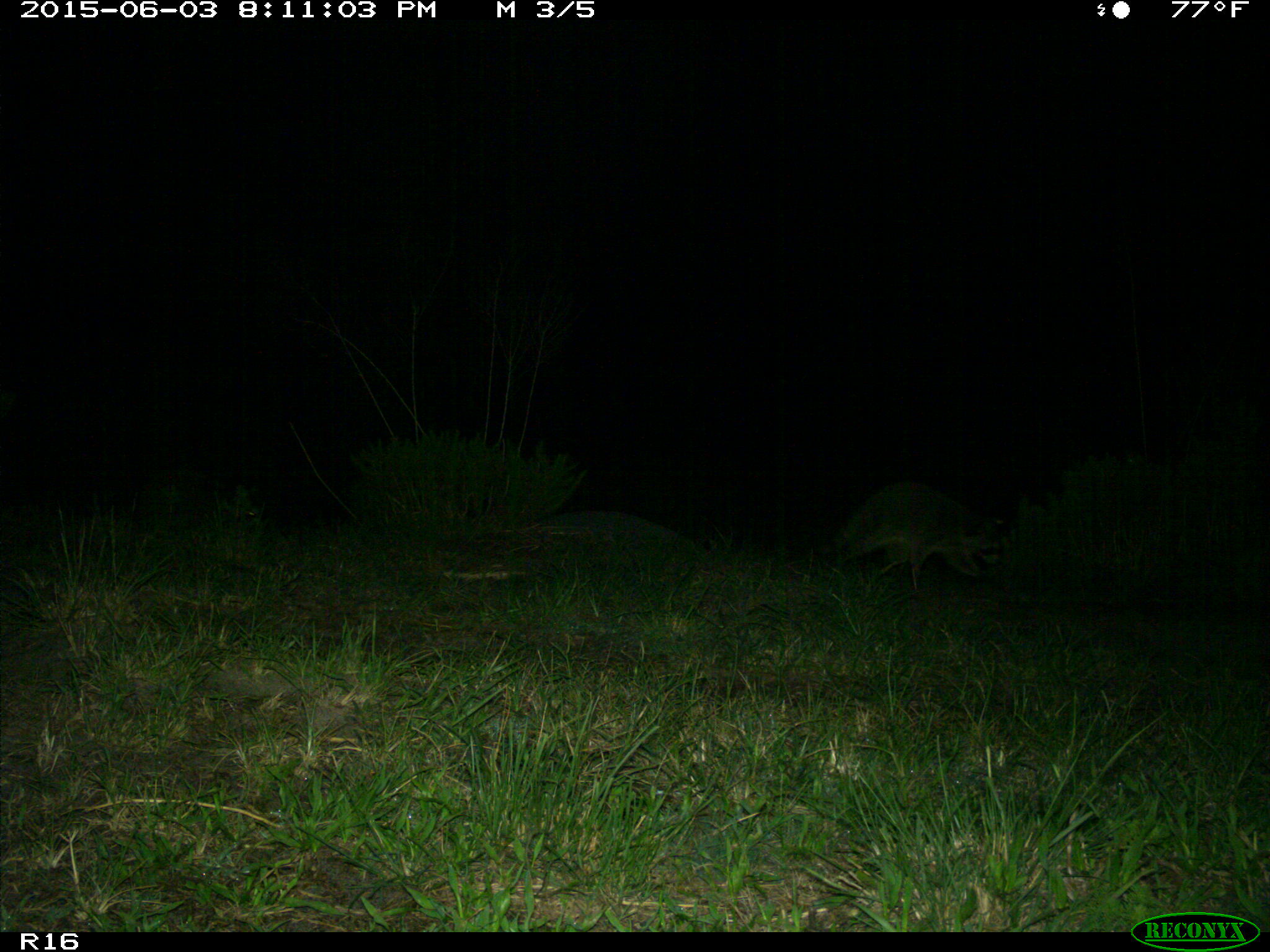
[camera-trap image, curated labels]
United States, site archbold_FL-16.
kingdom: Animalia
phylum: Chordata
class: Mammalia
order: Carnivora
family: Procyonidae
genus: Procyon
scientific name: Procyon lotor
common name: common raccoon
Procyon lotor (common raccoon).